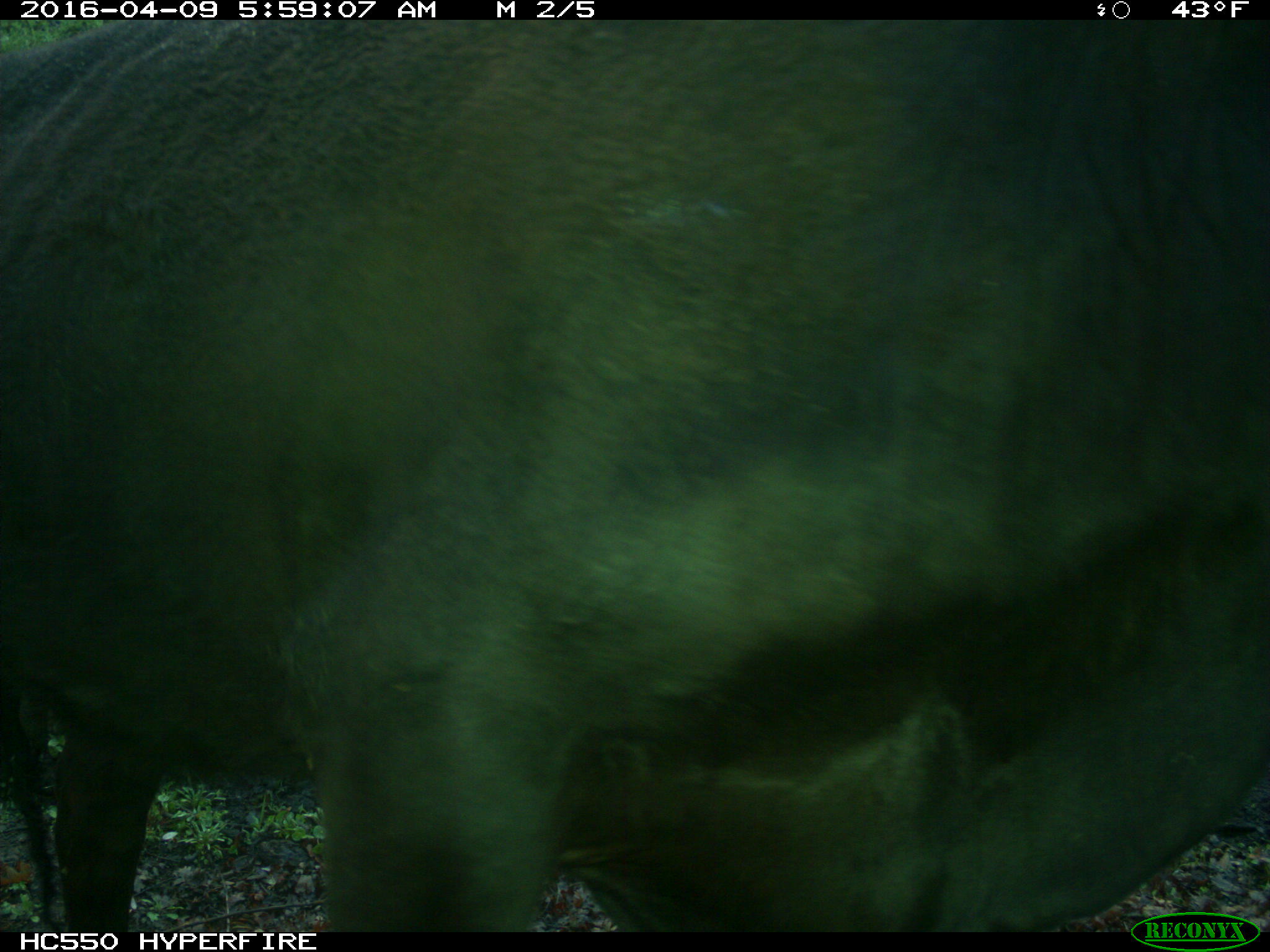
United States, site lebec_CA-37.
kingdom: Animalia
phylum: Chordata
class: Mammalia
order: Artiodactyla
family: Bovidae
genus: Bos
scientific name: Bos taurus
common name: domestic cow